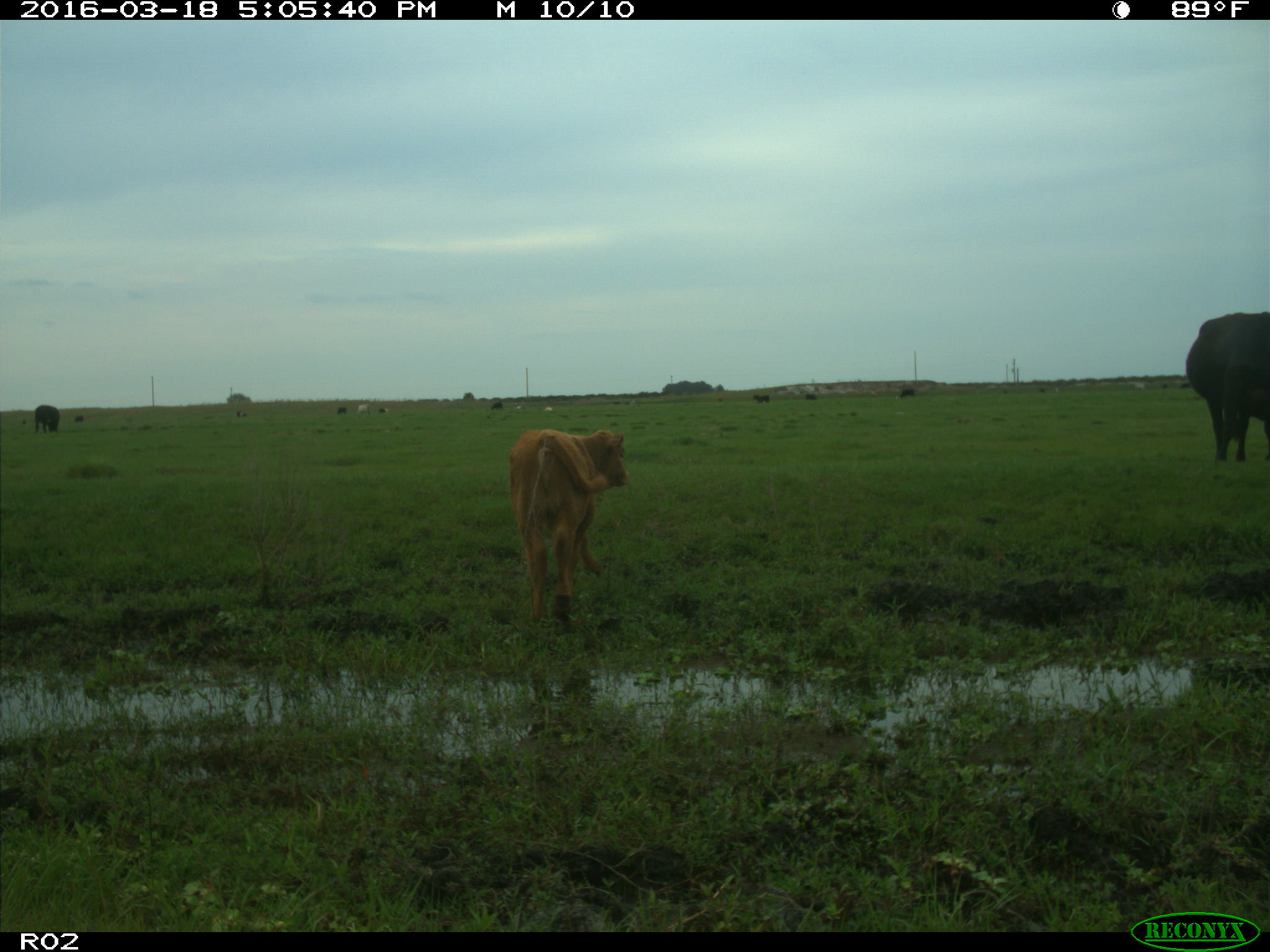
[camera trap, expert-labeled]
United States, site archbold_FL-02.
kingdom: Animalia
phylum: Chordata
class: Mammalia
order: Artiodactyla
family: Bovidae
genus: Bos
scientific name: Bos taurus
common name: domestic cow